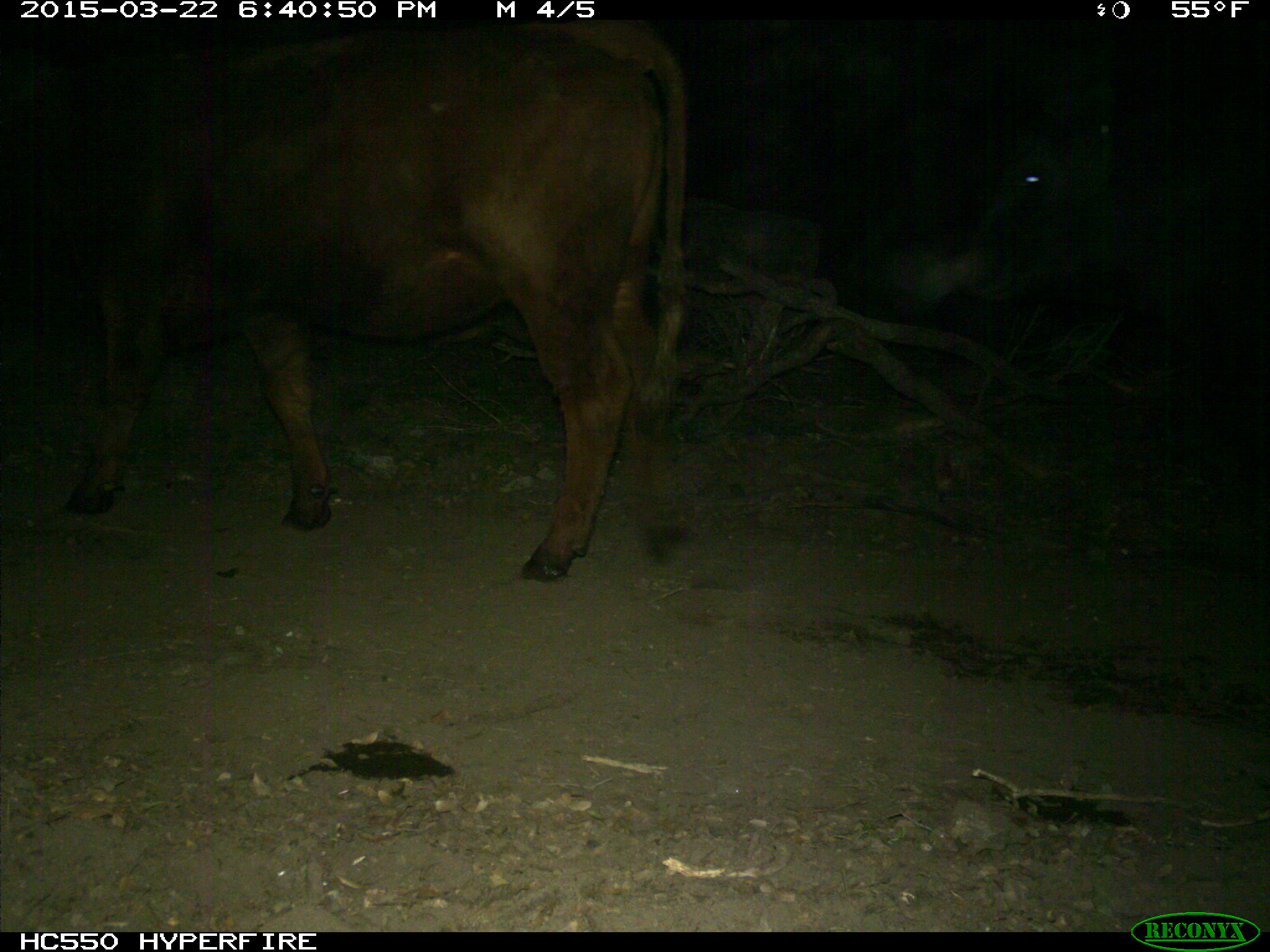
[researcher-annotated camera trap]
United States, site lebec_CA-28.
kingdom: Animalia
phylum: Chordata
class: Mammalia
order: Artiodactyla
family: Bovidae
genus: Bos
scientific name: Bos taurus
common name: domestic cow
Bos taurus (domestic cow).